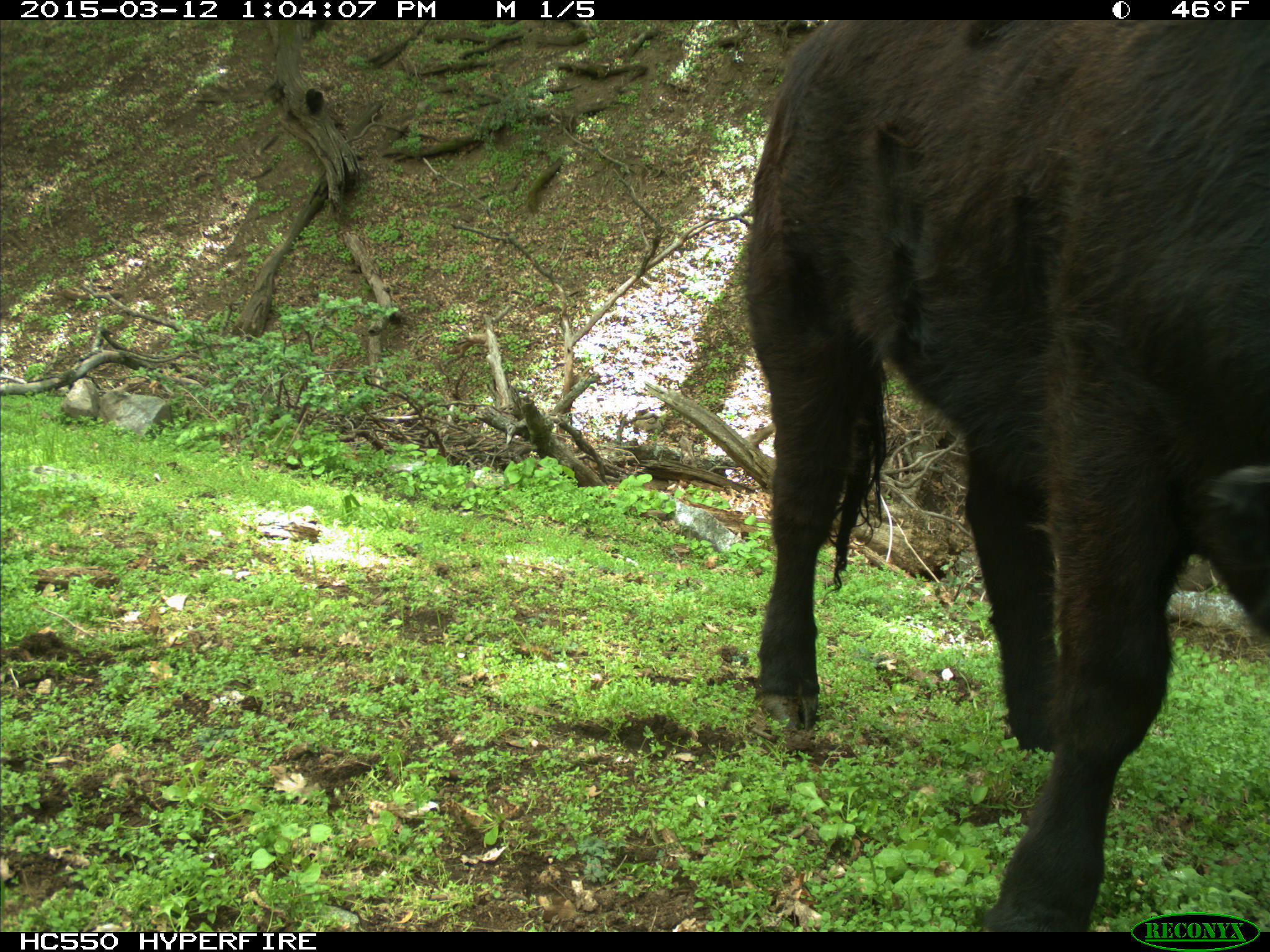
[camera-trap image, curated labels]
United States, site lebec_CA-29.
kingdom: Animalia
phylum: Chordata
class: Mammalia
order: Artiodactyla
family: Bovidae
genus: Bos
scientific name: Bos taurus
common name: domestic cow